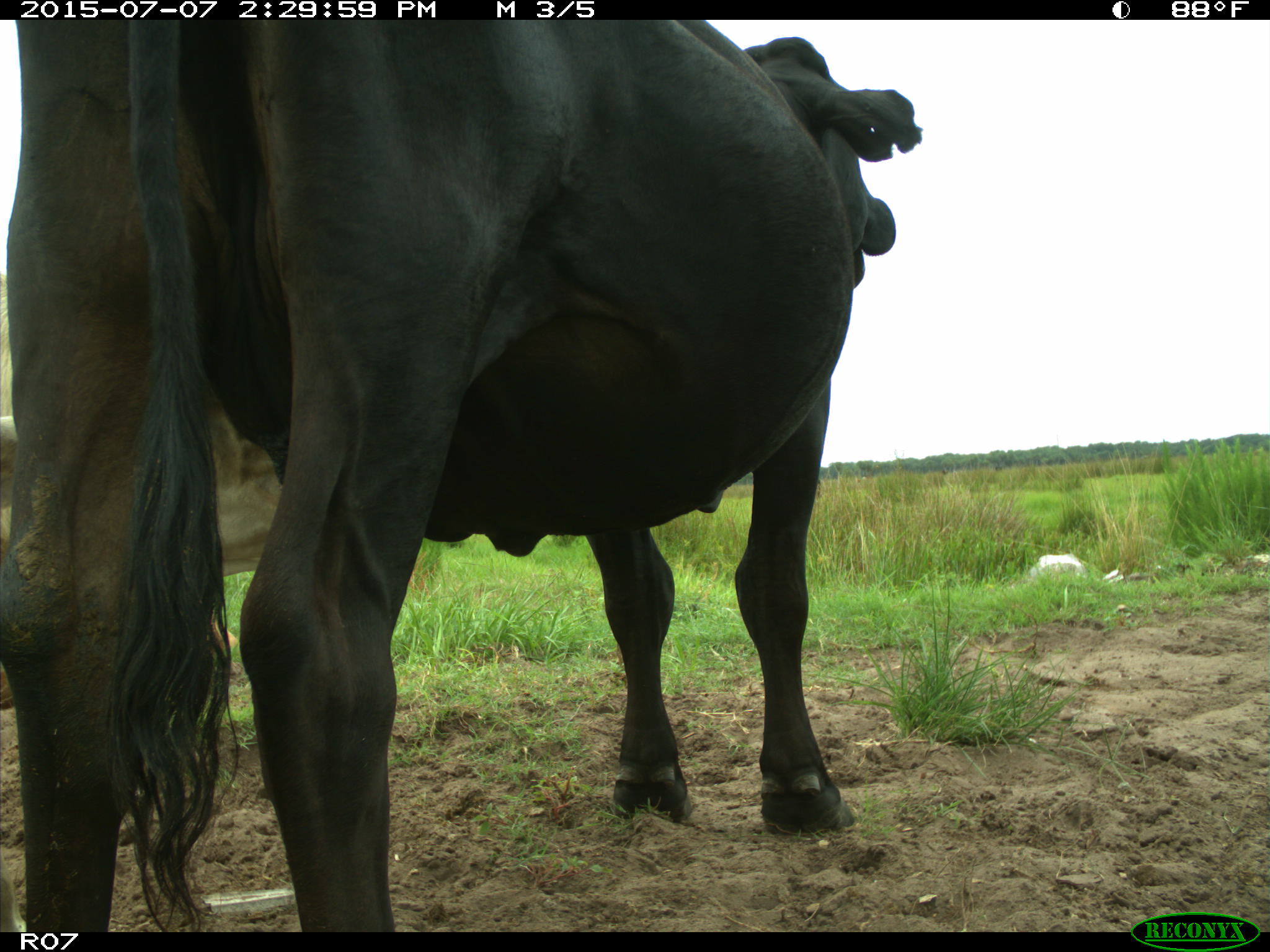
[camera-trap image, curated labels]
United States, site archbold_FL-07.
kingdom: Animalia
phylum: Chordata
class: Mammalia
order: Artiodactyla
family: Bovidae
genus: Bos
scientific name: Bos taurus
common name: domestic cow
Bos taurus (domestic cow).